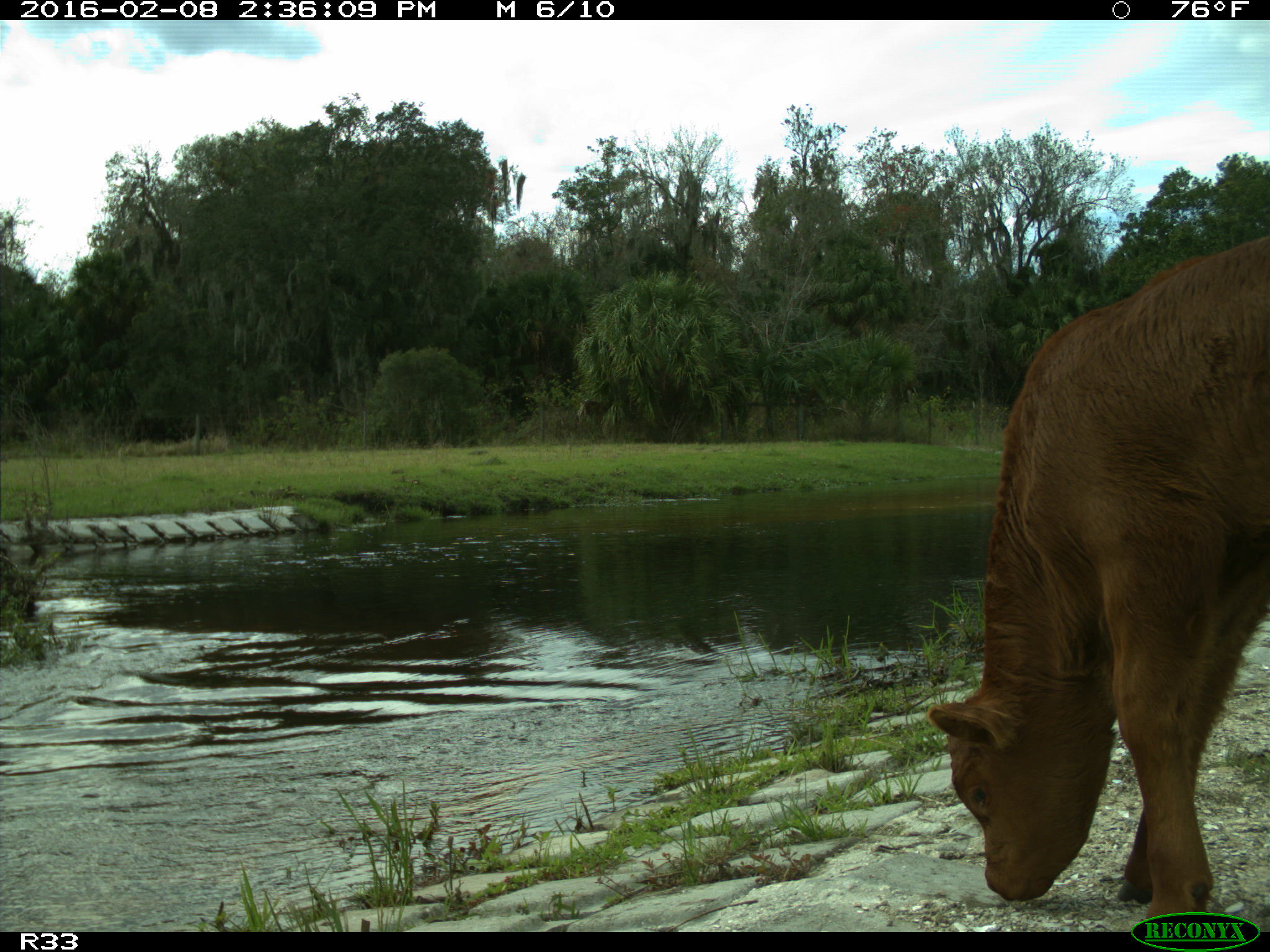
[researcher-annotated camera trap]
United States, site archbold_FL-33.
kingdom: Animalia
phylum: Chordata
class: Mammalia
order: Artiodactyla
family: Bovidae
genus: Bos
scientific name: Bos taurus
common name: domestic cow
Bos taurus (domestic cow).